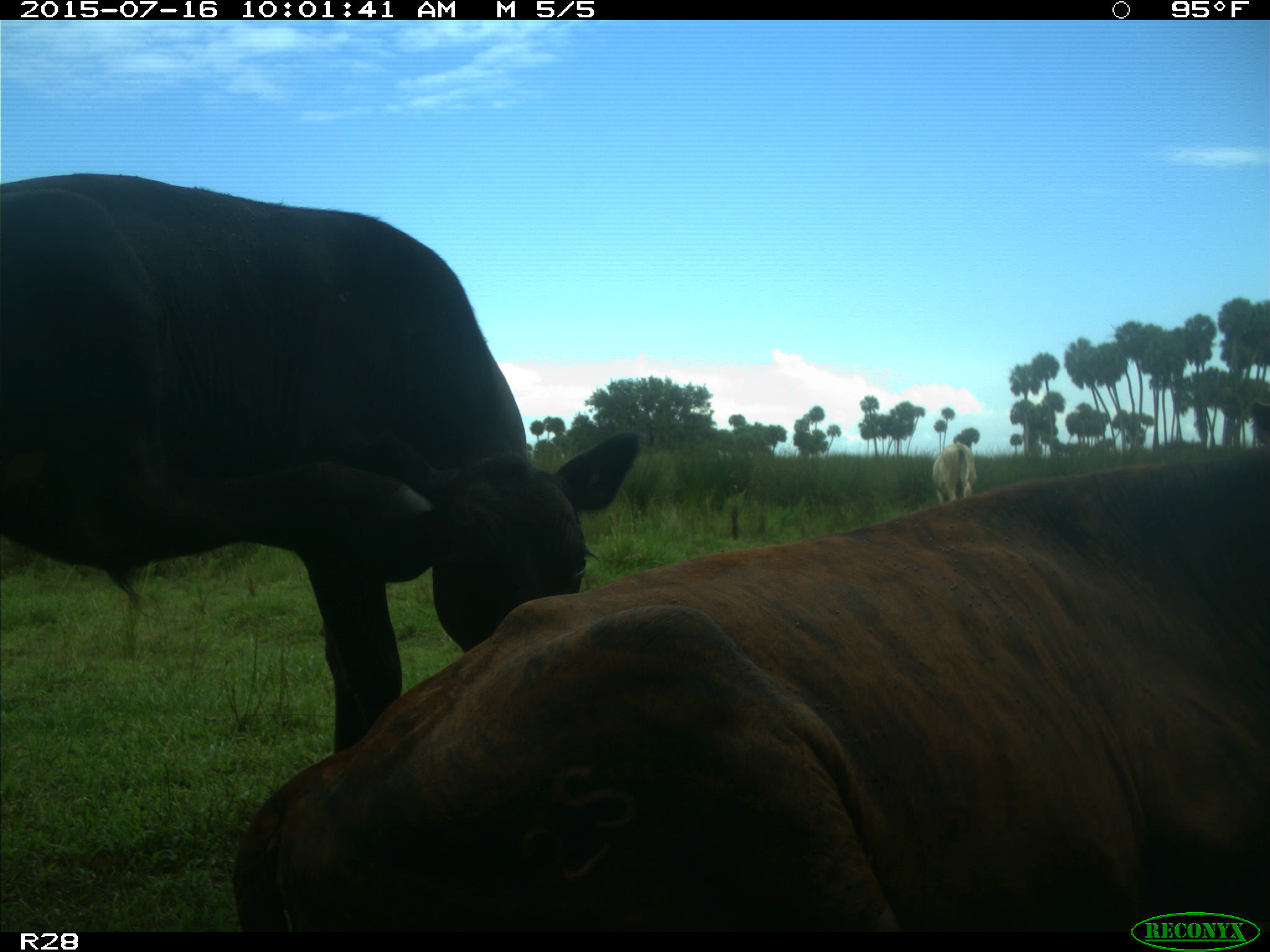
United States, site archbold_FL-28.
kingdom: Animalia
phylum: Chordata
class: Mammalia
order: Artiodactyla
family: Bovidae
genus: Bos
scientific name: Bos taurus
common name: domestic cow